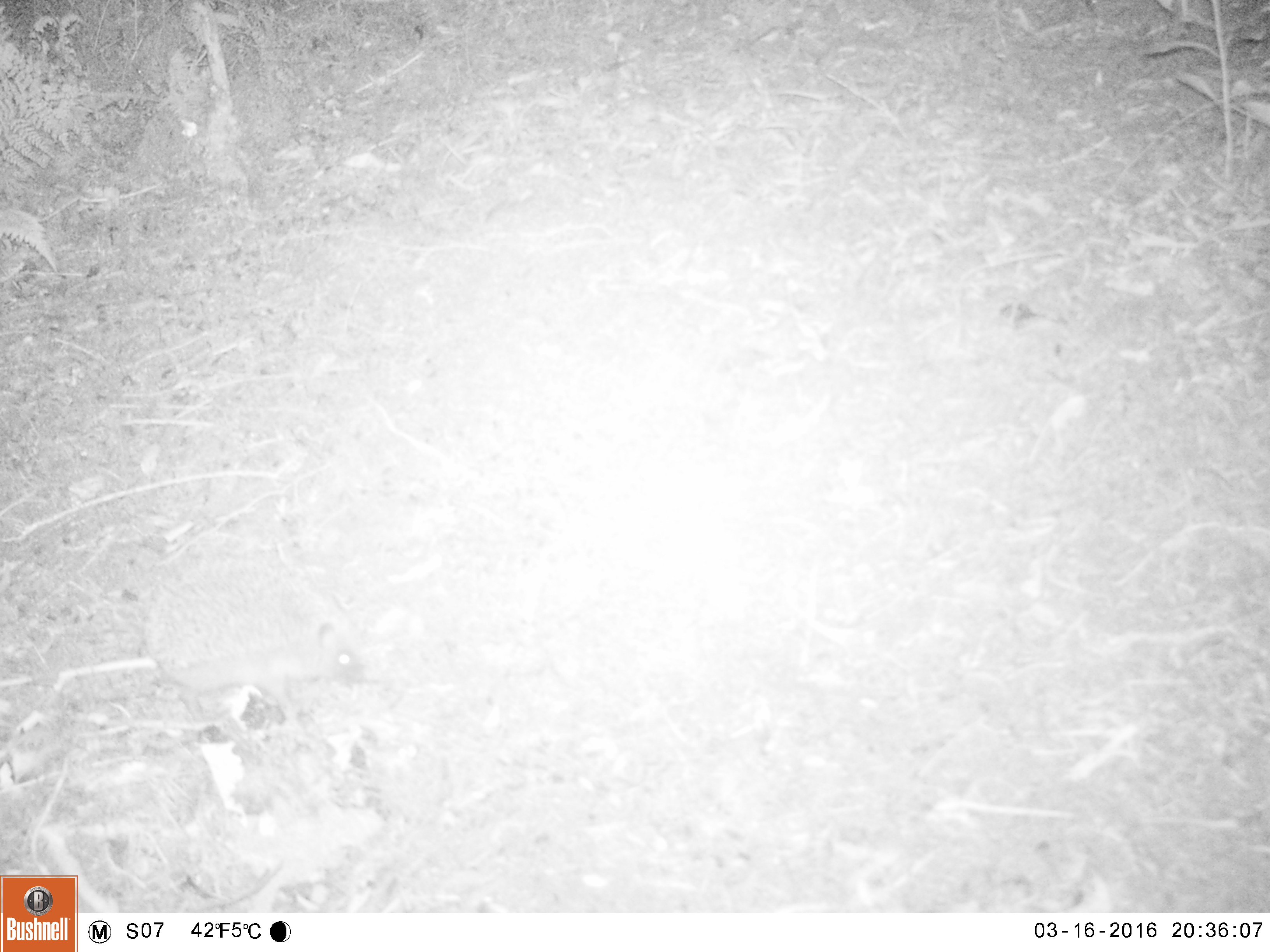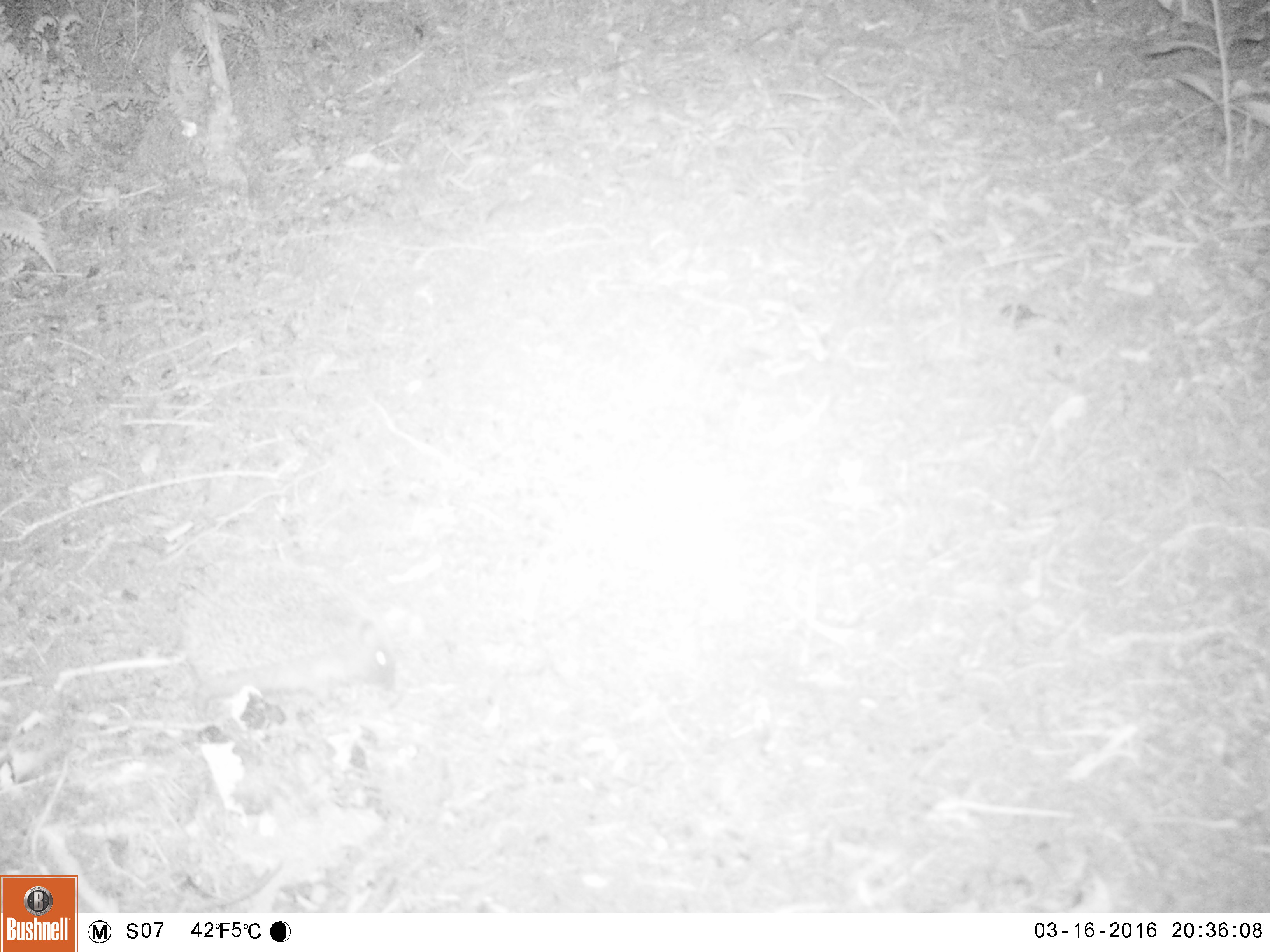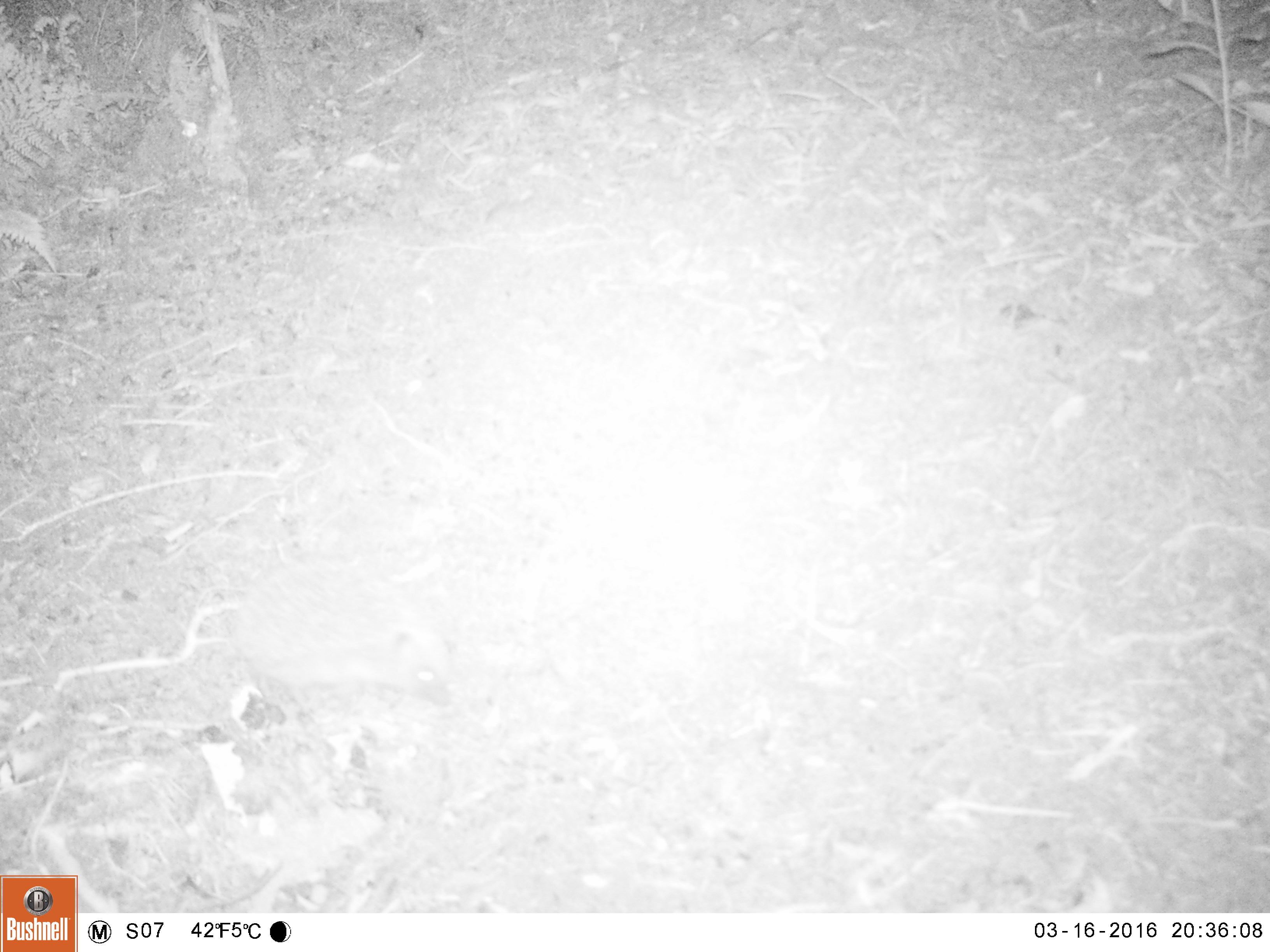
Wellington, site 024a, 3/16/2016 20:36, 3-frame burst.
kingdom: Animalia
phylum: Chordata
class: Mammalia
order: Eulipotyphla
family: Erinaceidae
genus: Erinaceus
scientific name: Erinaceus europaeus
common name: hedgehog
Hedgehog (Erinaceus europaeus).